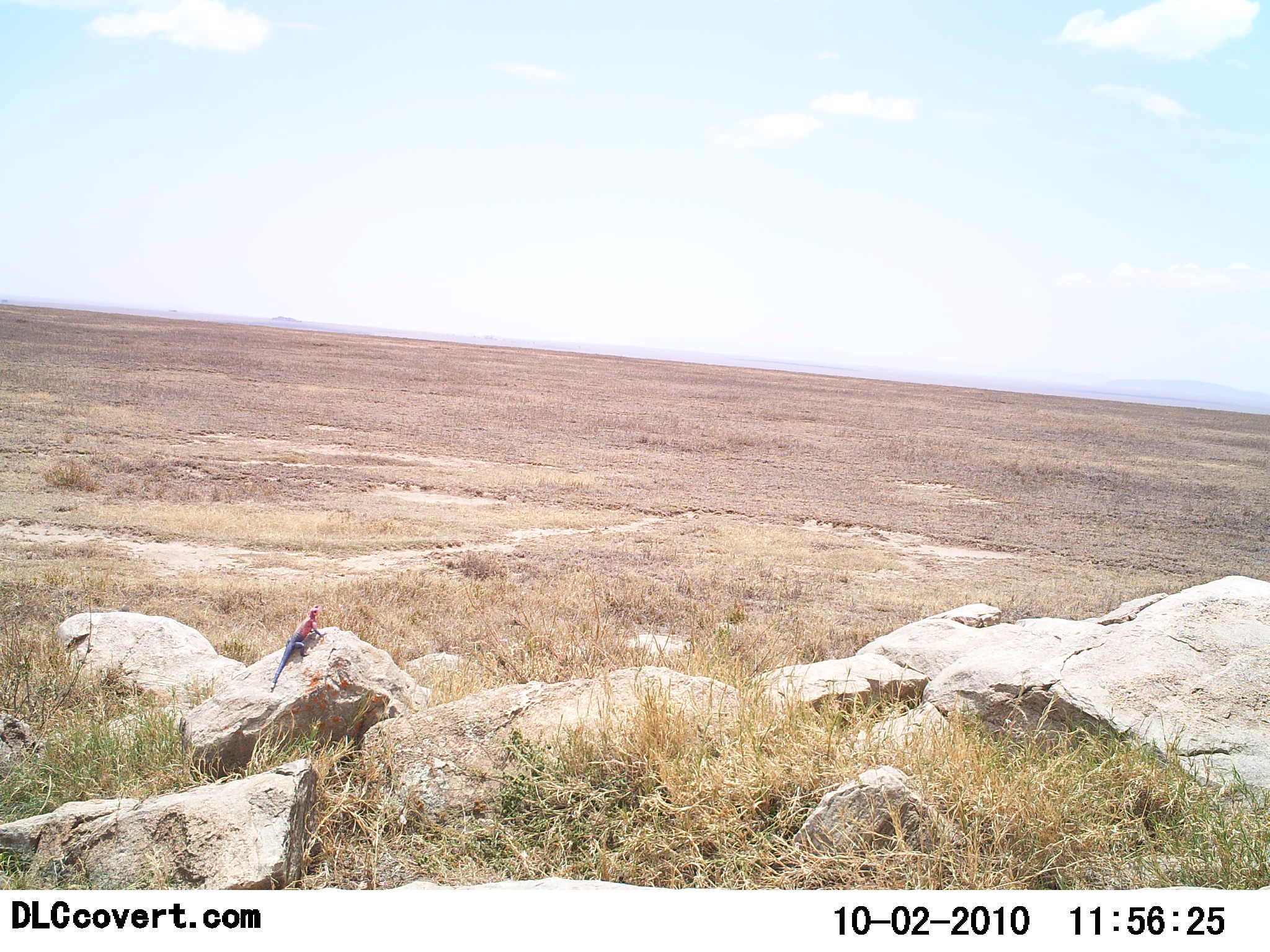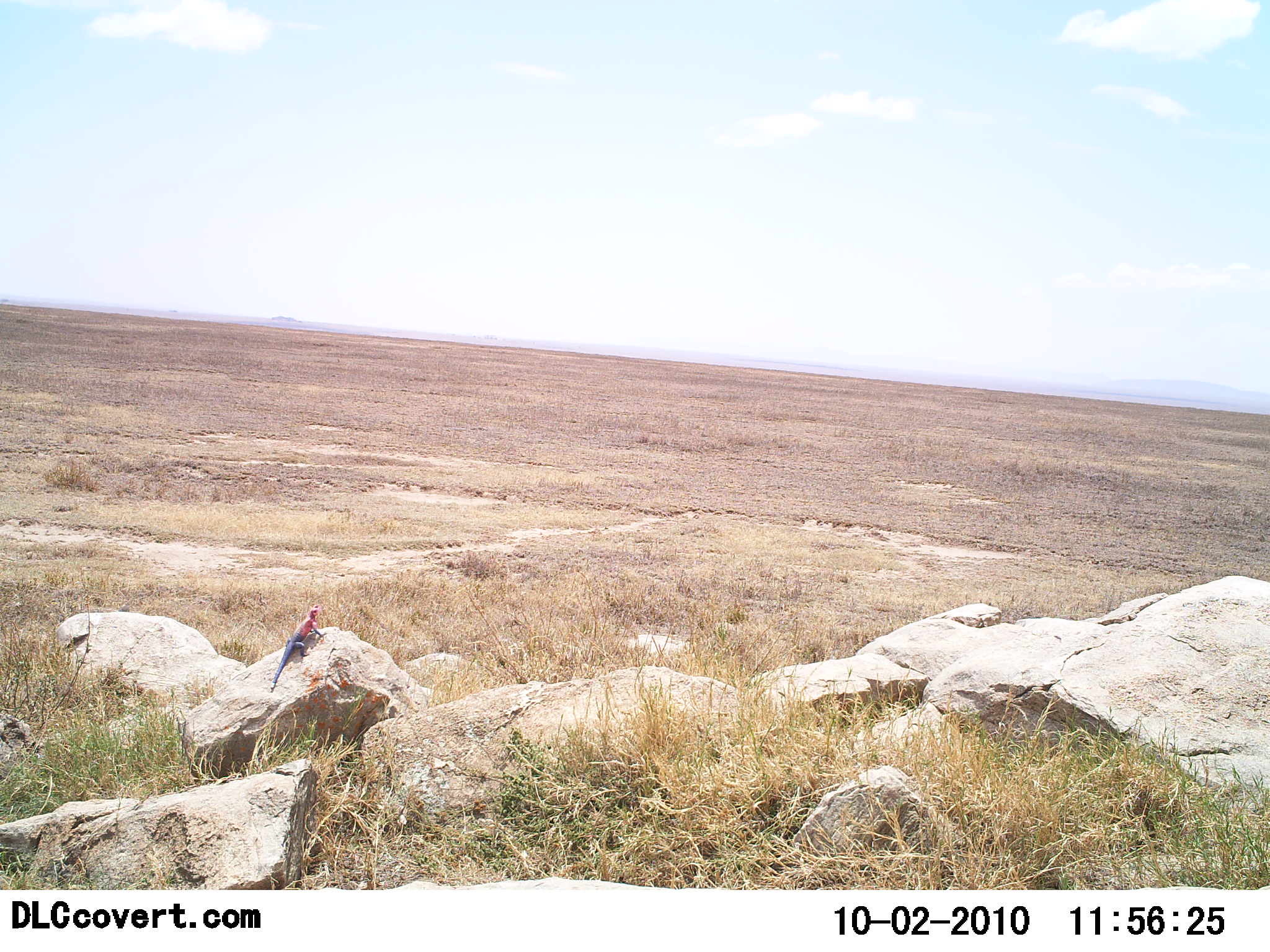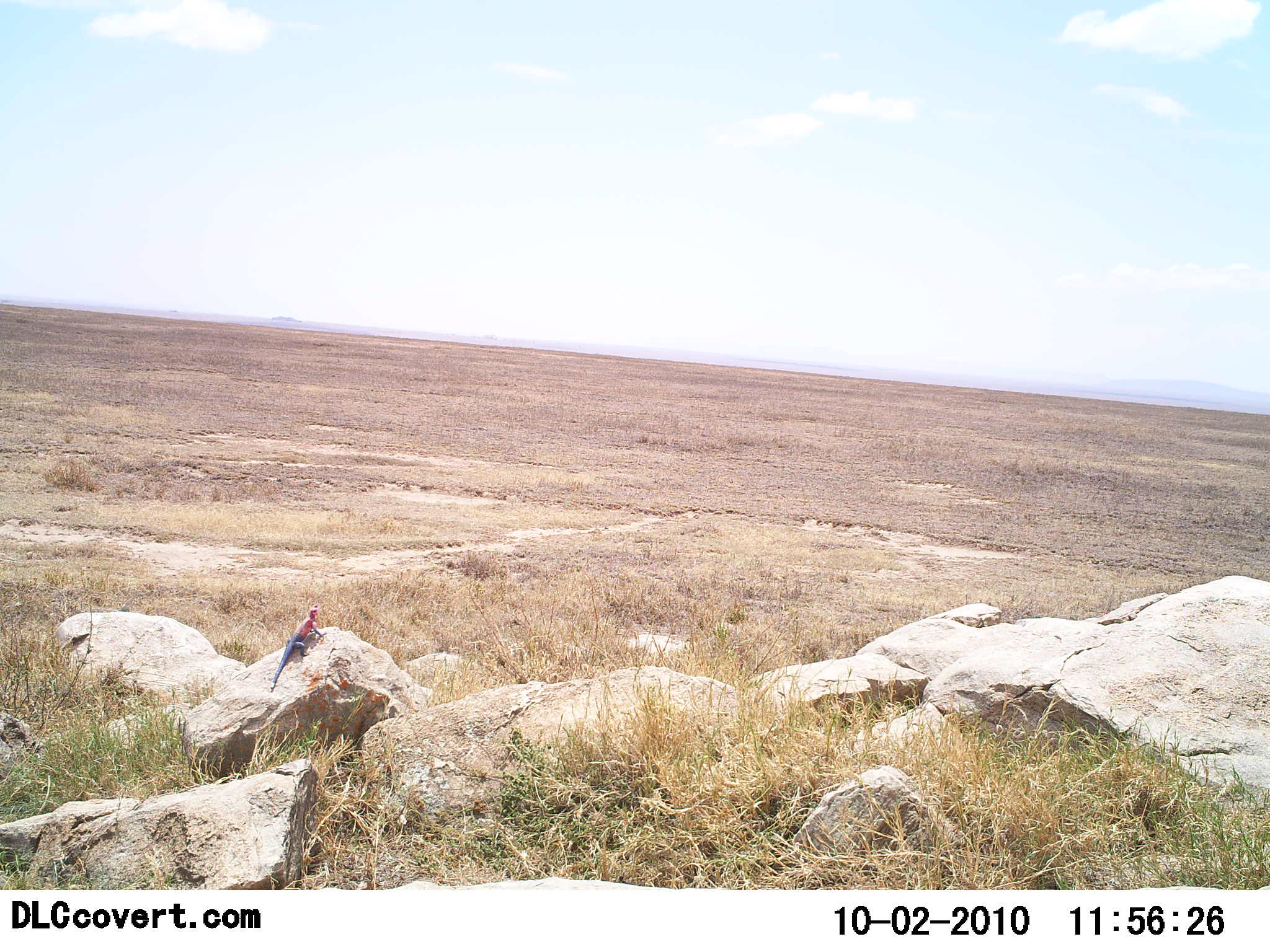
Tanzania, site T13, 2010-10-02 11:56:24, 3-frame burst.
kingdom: Animalia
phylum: Chordata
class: Reptilia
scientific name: Reptilia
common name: reptiles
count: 1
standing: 25%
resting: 75%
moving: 0%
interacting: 0%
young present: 0%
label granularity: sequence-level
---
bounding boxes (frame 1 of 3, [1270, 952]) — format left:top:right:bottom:
animal: 269:603:327:693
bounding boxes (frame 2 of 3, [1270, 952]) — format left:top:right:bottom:
animal: 266:603:327:693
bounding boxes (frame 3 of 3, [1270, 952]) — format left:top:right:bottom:
animal: 269:604:328:693